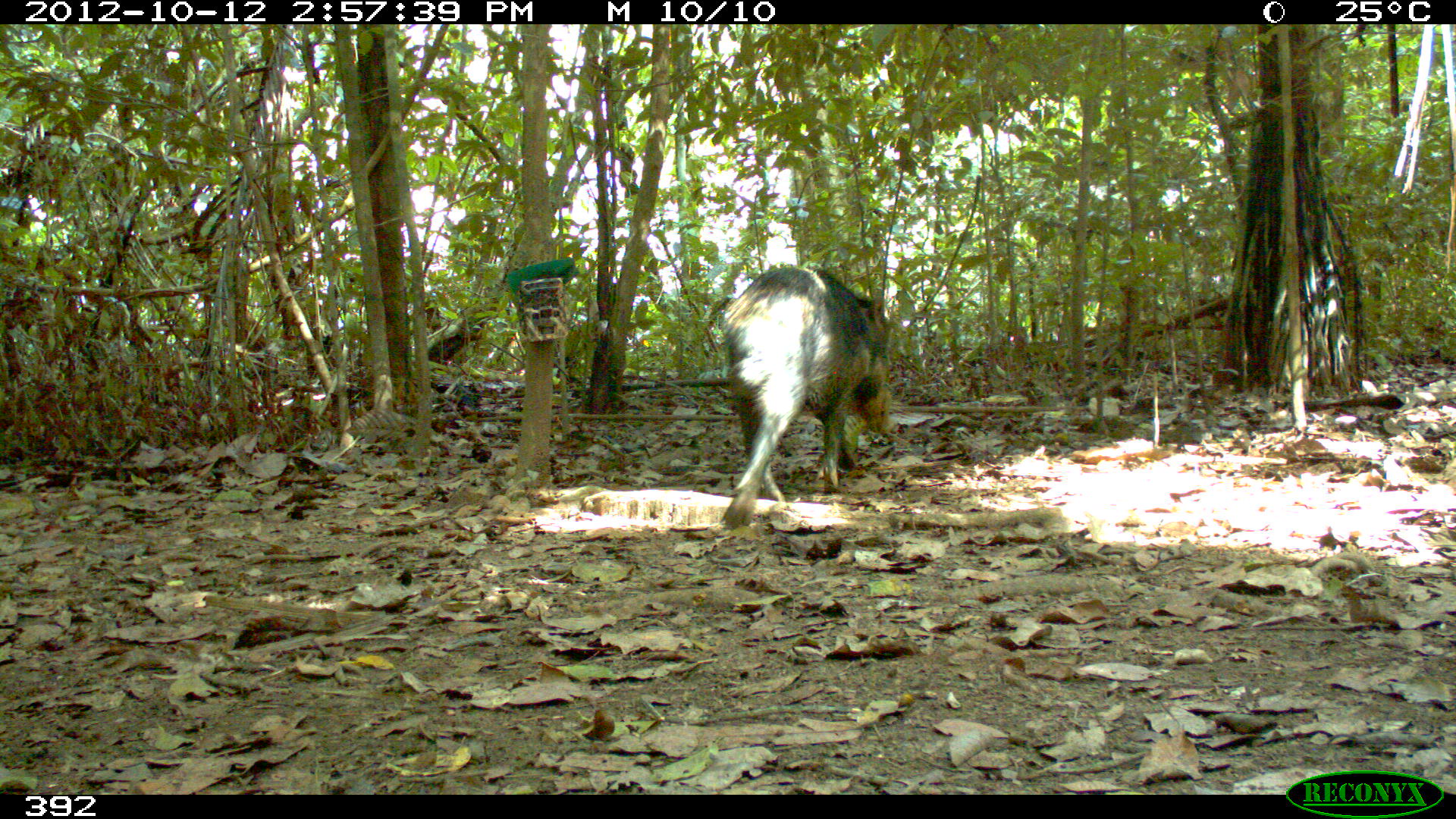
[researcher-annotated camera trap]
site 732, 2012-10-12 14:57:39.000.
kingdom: Animalia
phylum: Chordata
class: Mammalia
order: Artiodactyla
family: Tayassuidae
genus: Tayassu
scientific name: Tayassu pecari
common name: white-lipped peccary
Tayassu pecari (white-lipped peccary).